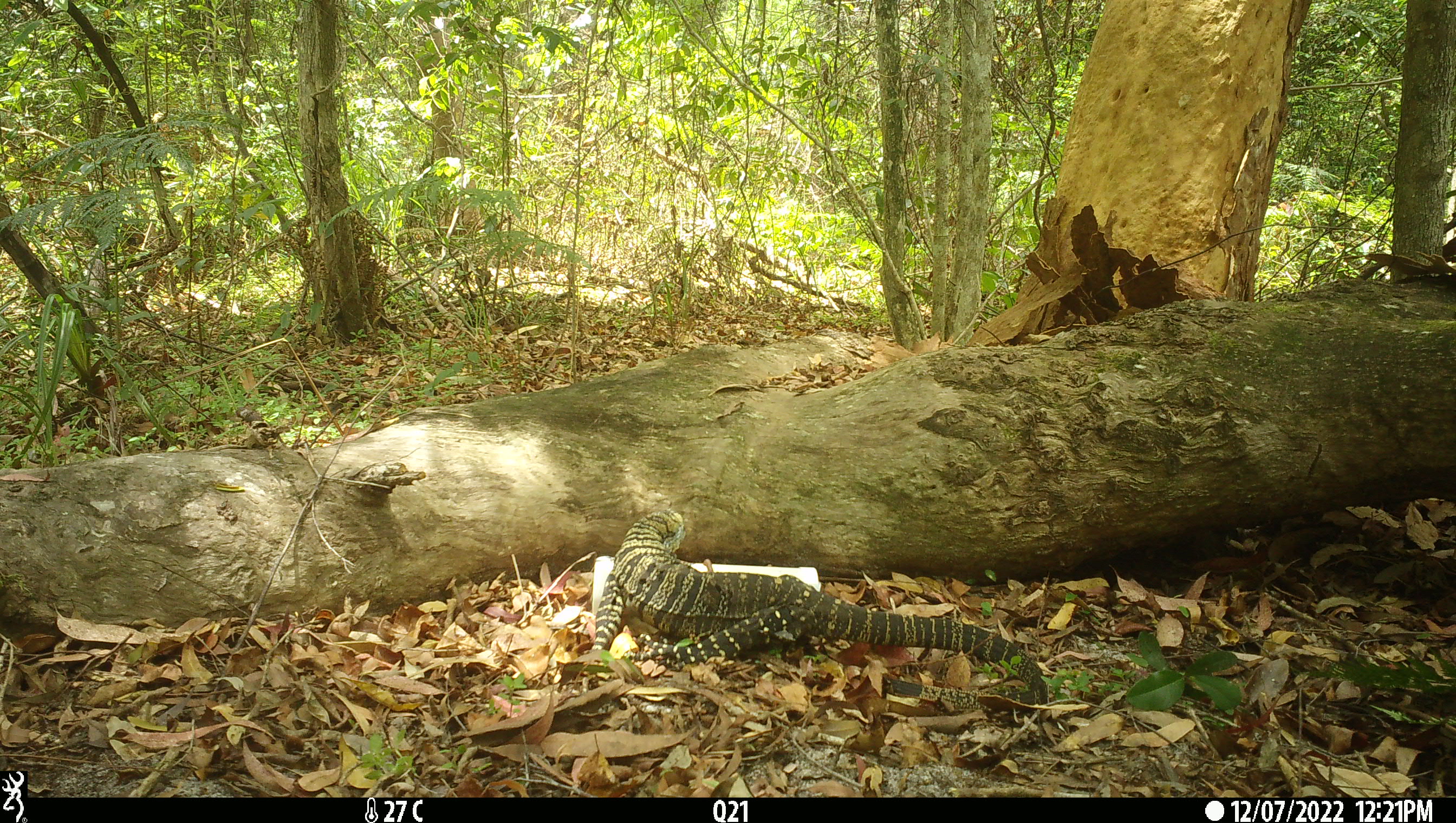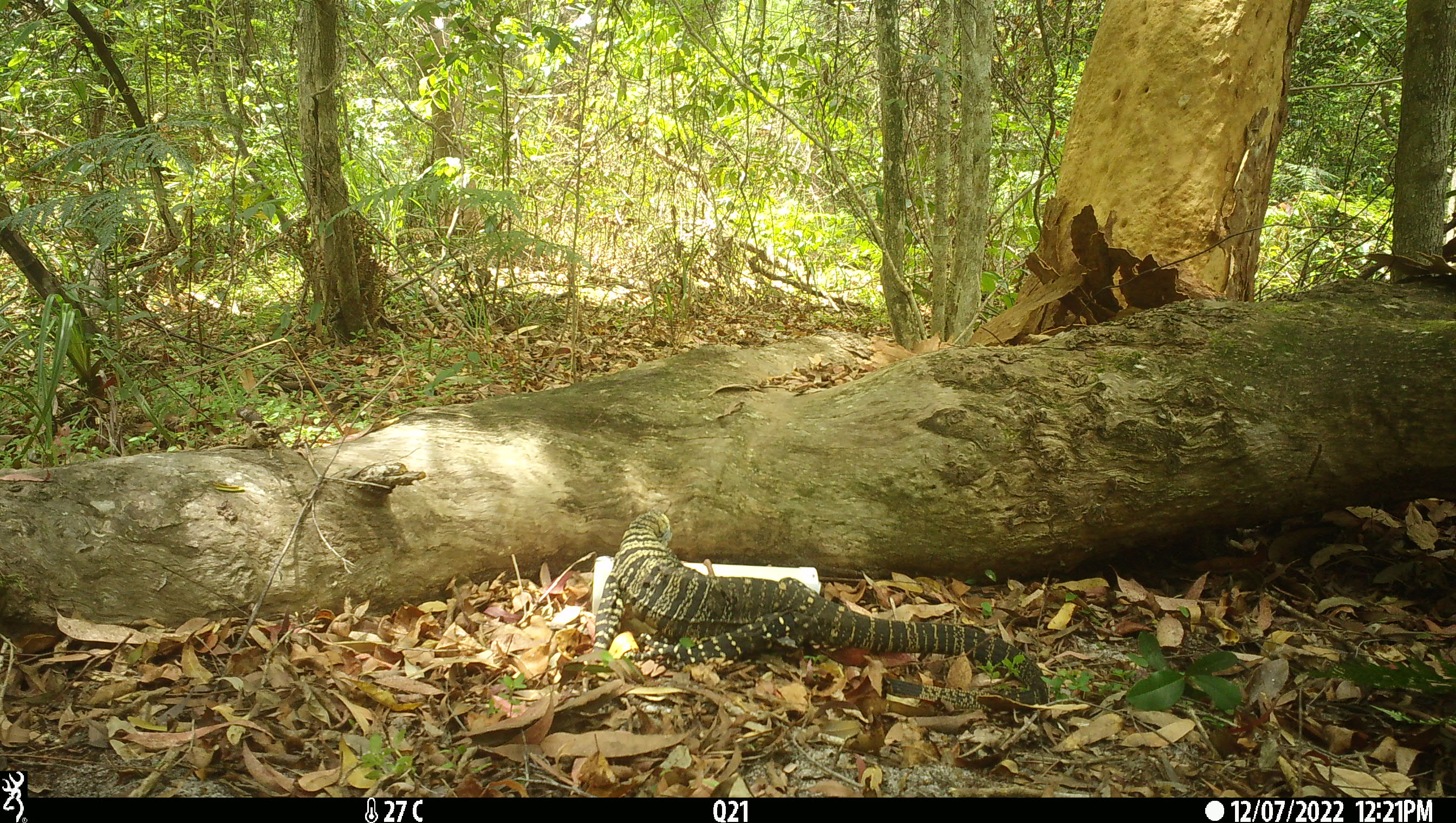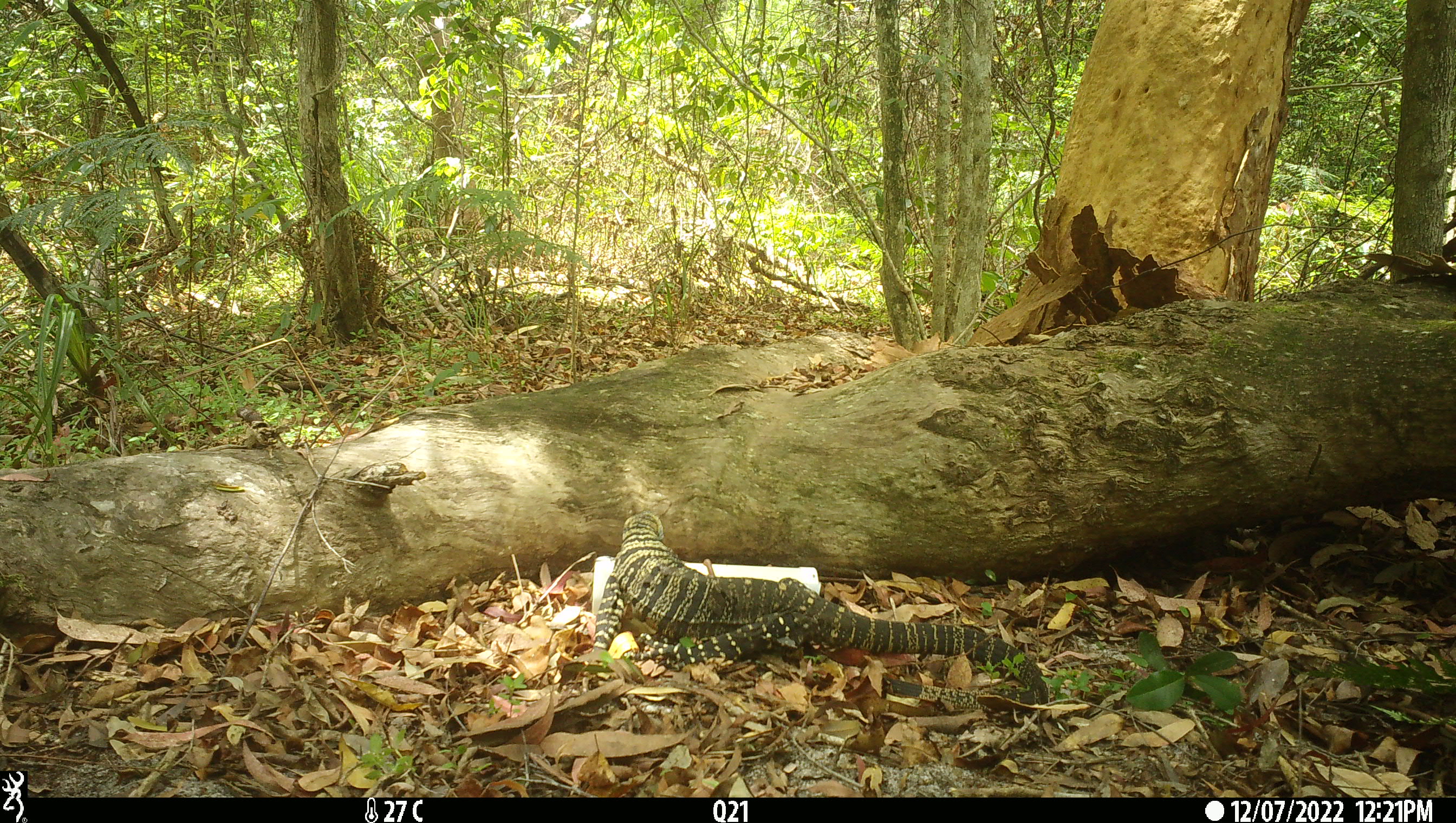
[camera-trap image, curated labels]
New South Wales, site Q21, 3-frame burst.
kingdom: Animalia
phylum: Chordata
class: Reptilia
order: Squamata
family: Varanidae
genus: Varanus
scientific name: Varanus varius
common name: lace monitor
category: goanna